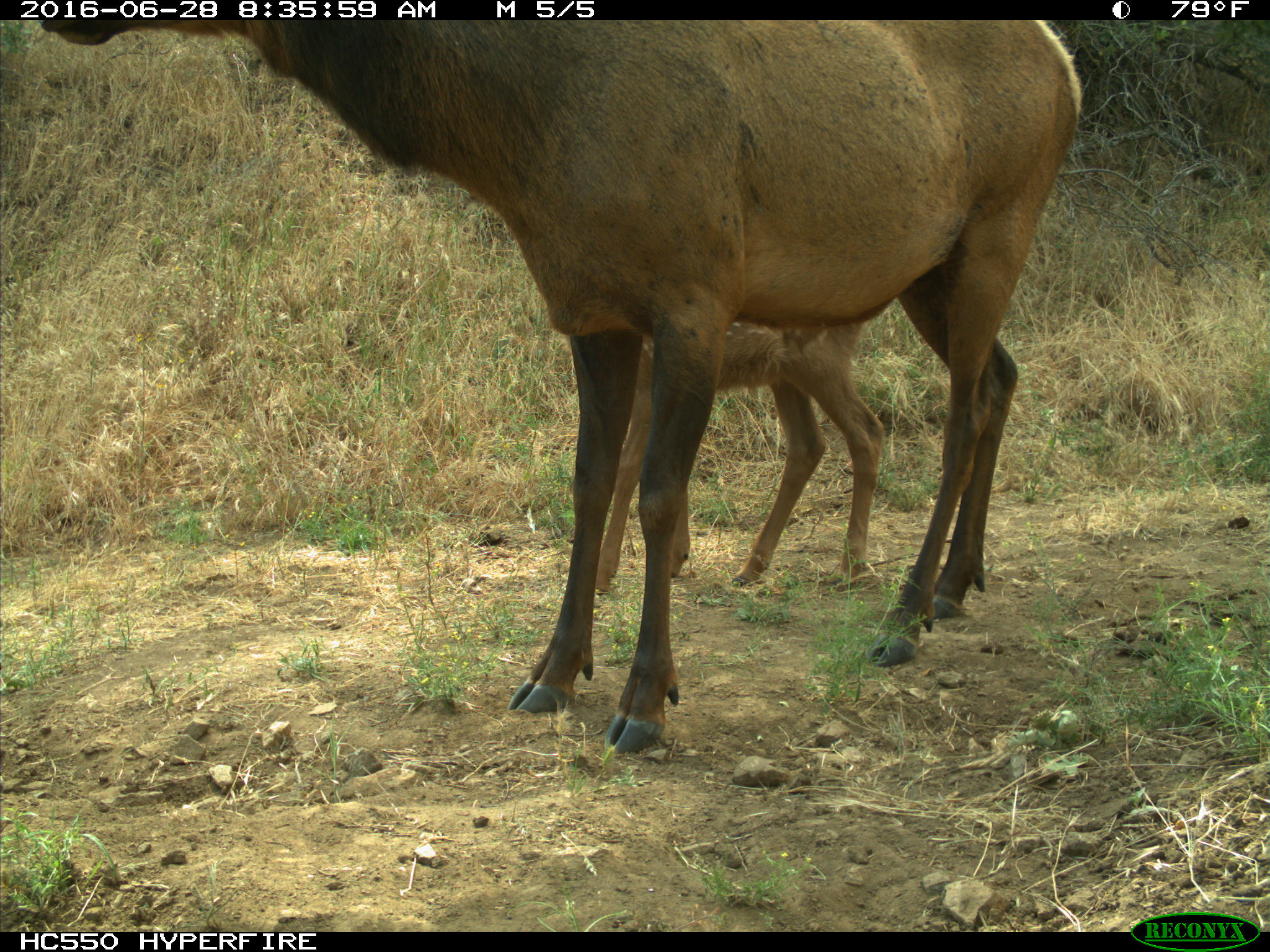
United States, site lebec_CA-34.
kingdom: Animalia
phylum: Chordata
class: Mammalia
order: Artiodactyla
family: Cervidae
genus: Cervus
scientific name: Cervus canadensis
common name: elk